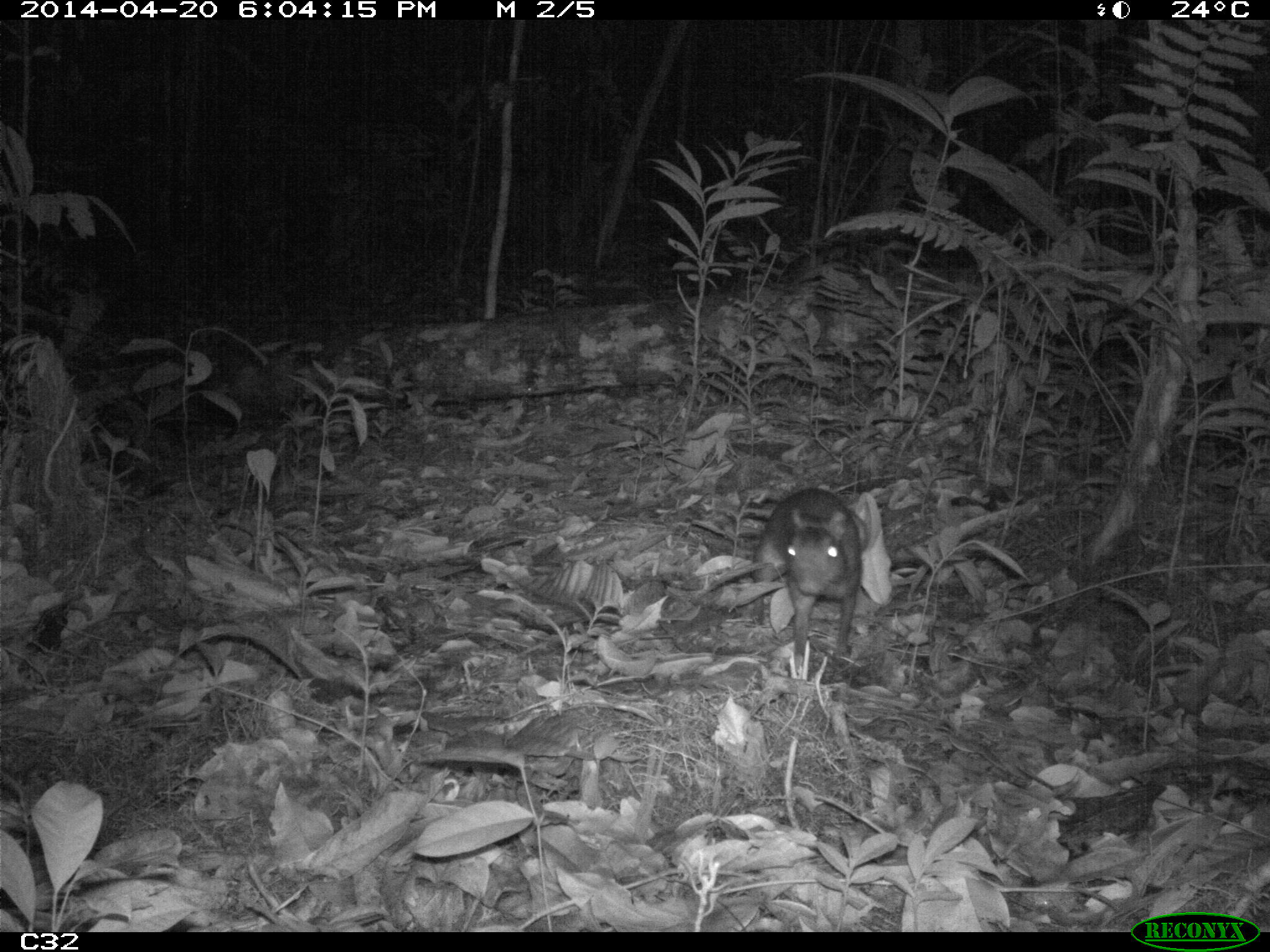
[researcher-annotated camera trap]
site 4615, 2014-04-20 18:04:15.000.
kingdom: Animalia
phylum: Chordata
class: Mammalia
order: Rodentia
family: Dasyproctidae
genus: Myoprocta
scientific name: Myoprocta pratti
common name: green acouchi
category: myoprocta pratii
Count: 2.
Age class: adult.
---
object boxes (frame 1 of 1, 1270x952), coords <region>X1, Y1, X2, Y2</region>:
myoprocta pratii: <region>748, 488, 865, 664</region>